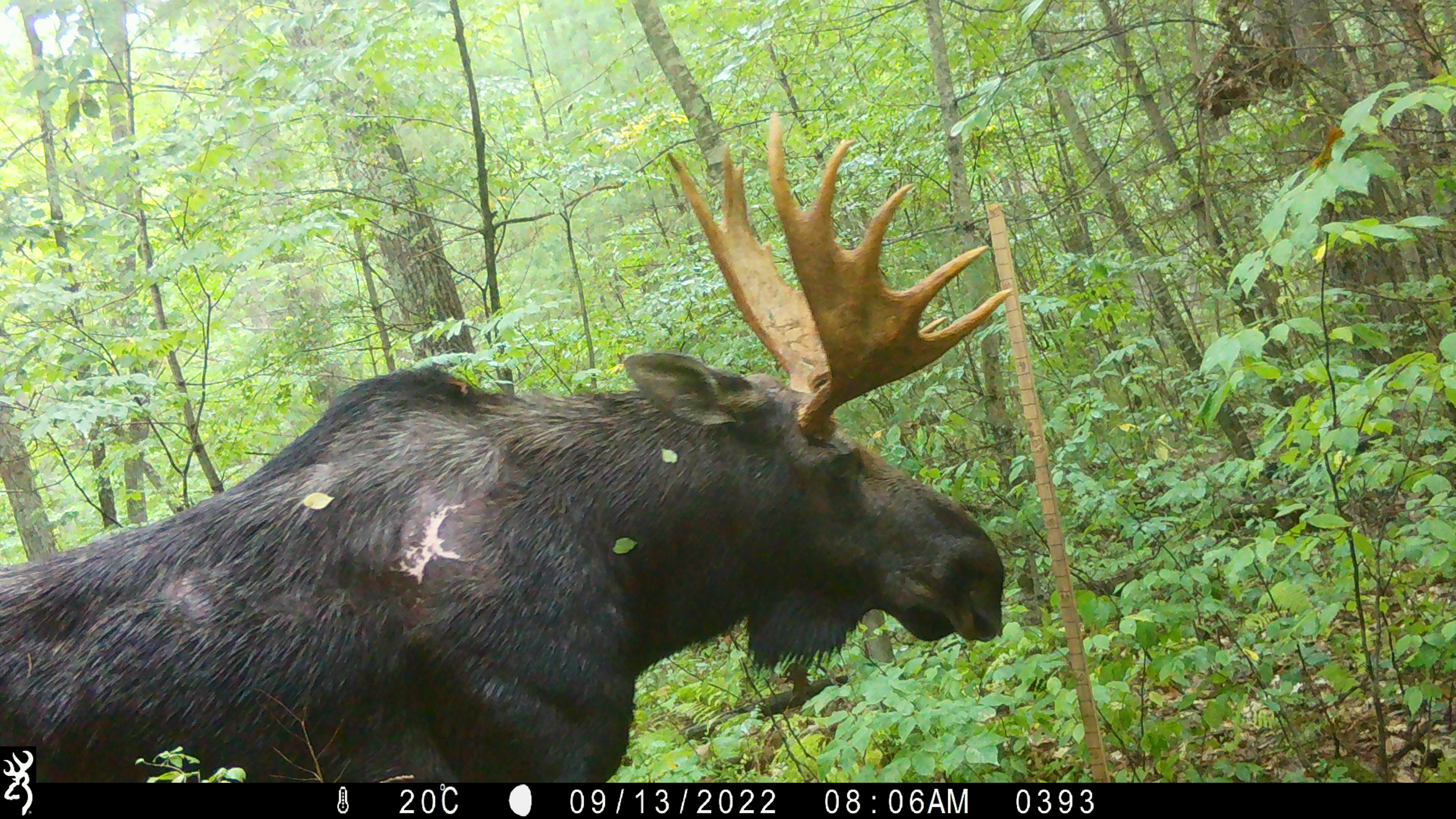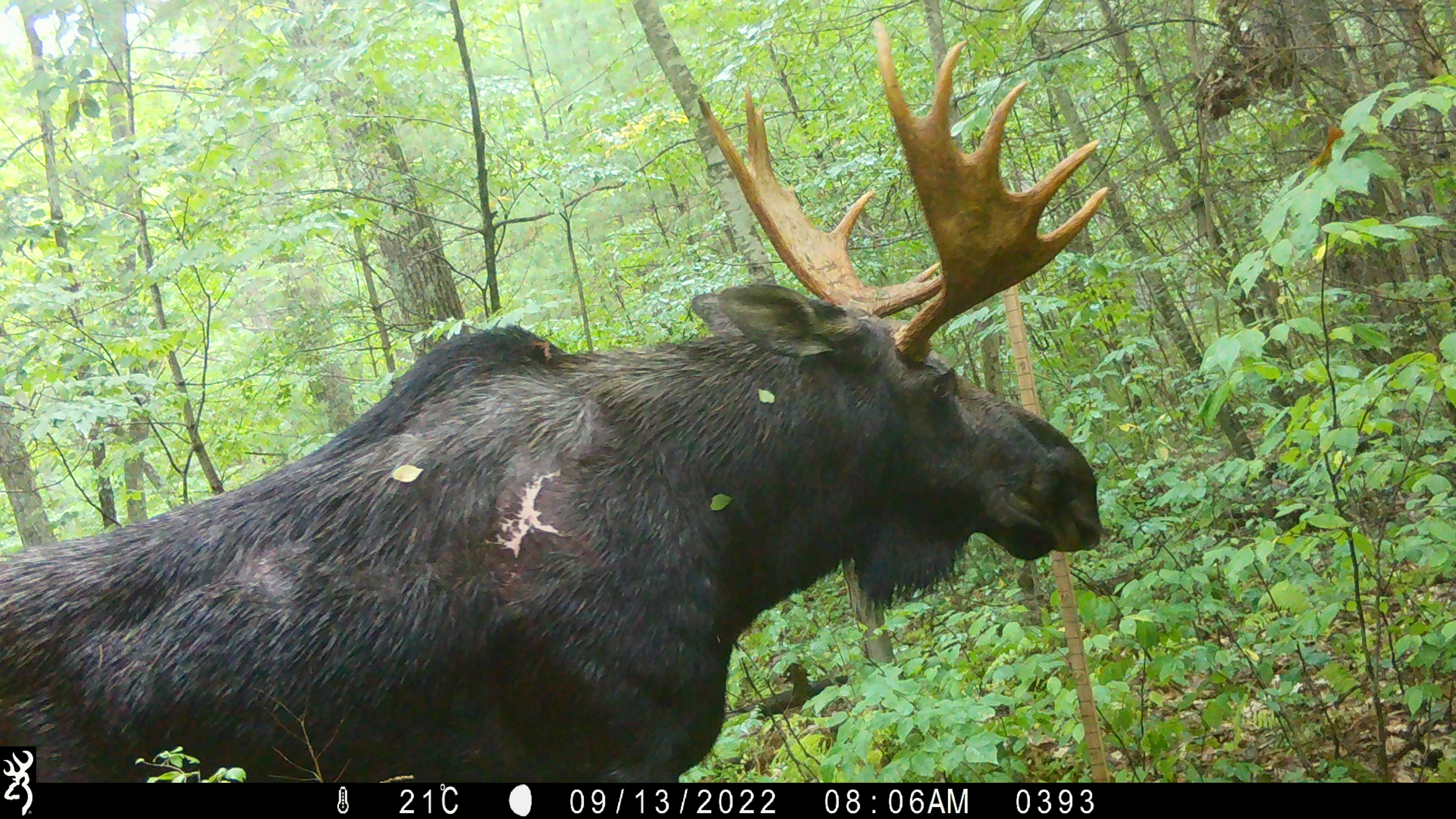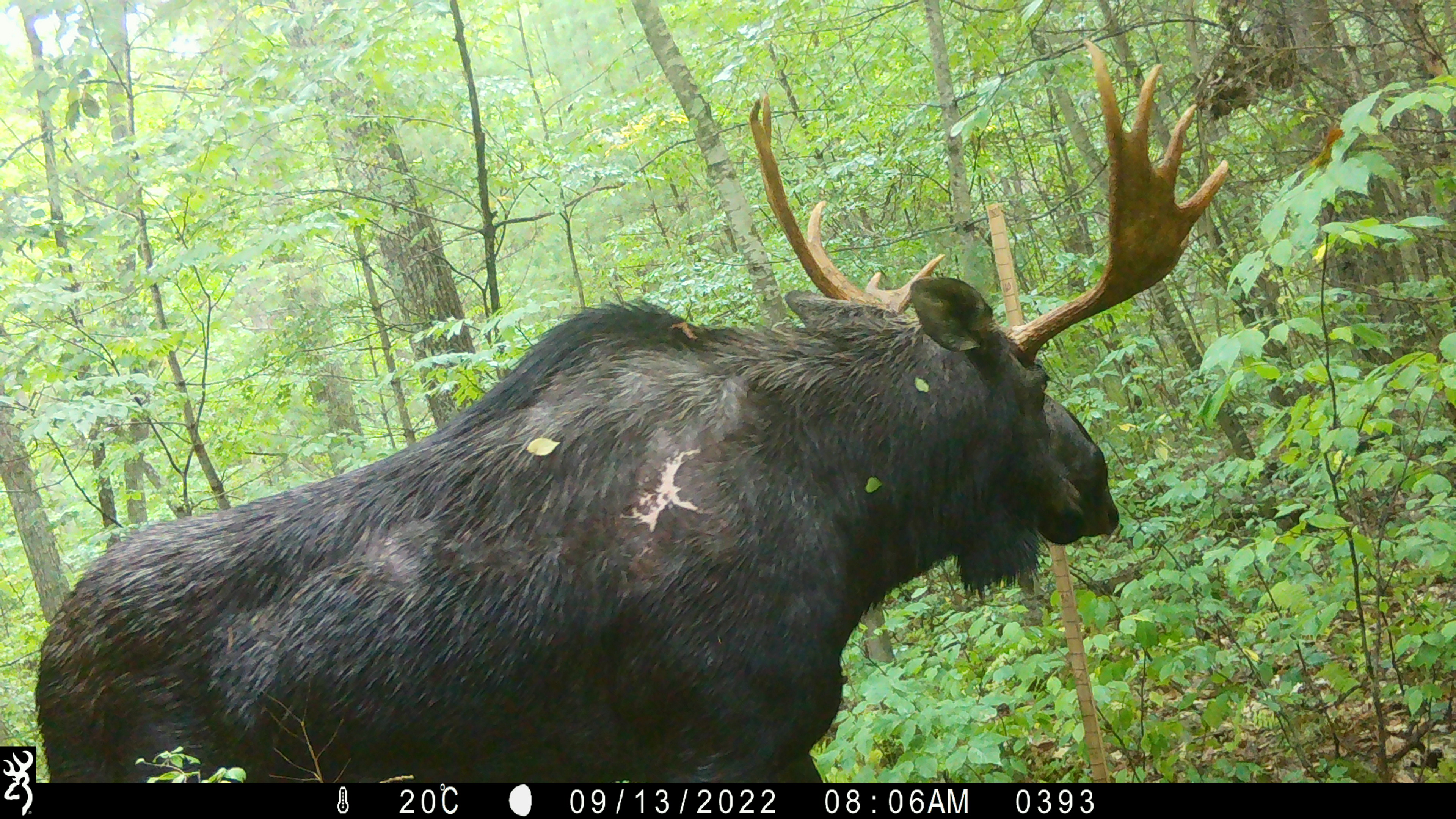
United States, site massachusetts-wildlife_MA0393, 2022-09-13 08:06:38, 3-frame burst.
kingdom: Animalia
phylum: Chordata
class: Mammalia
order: Artiodactyla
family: Cervidae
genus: Alces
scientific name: Alces alces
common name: moose